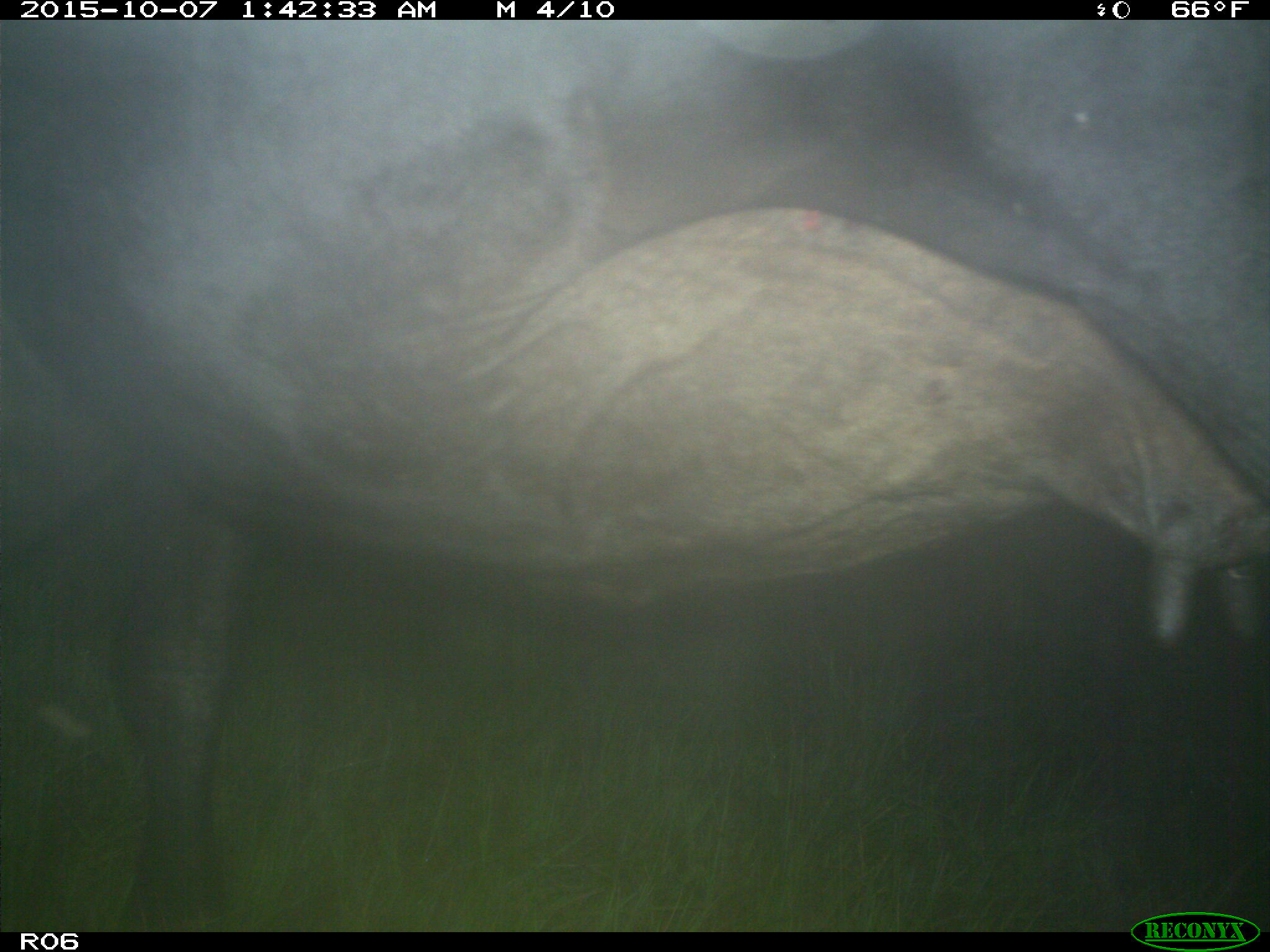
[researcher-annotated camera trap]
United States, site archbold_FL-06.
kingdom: Animalia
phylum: Chordata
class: Mammalia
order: Artiodactyla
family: Bovidae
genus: Bos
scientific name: Bos taurus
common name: domestic cow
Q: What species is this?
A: Bos taurus (domestic cow).